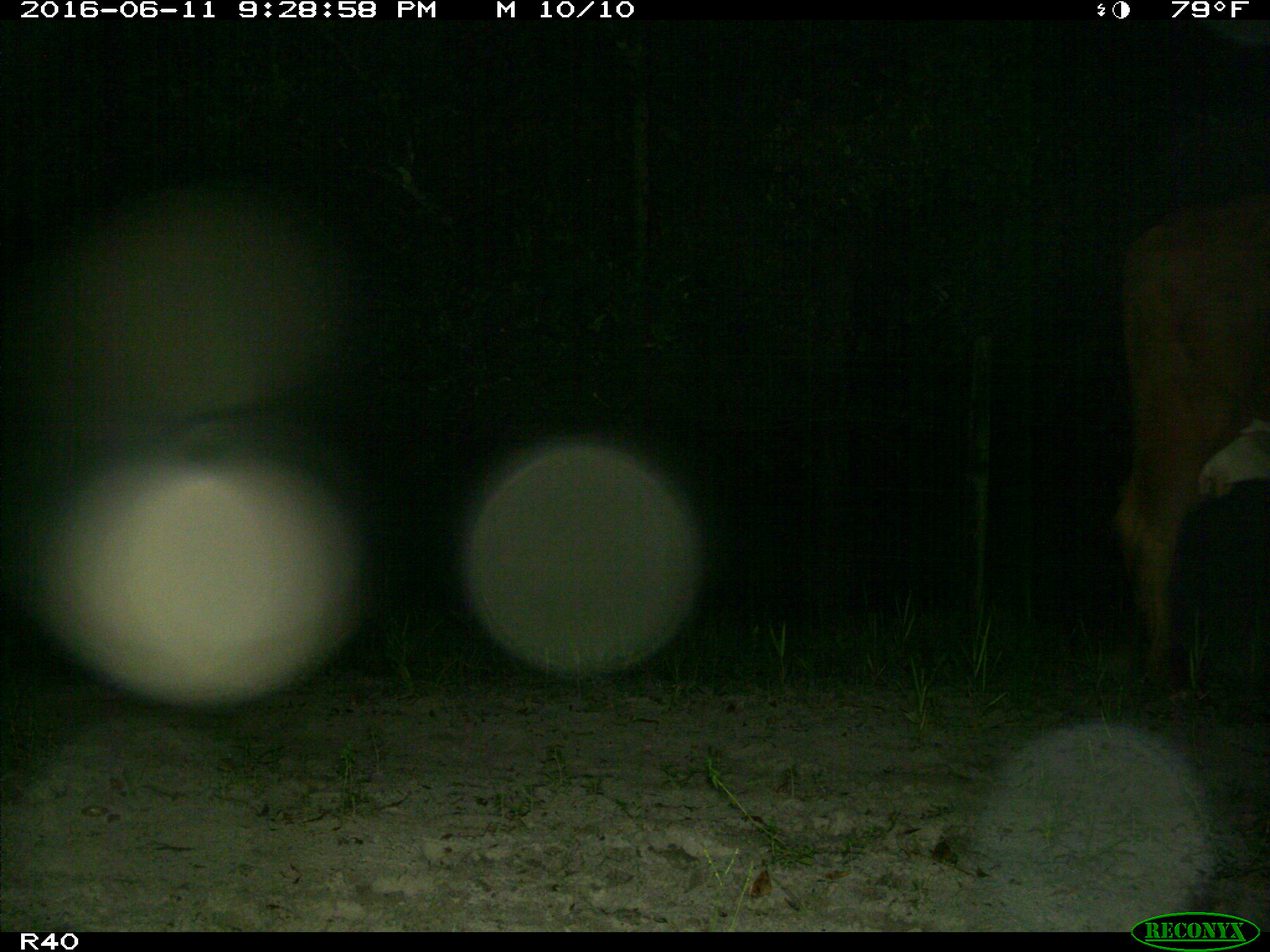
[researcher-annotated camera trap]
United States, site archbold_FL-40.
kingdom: Animalia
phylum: Chordata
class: Mammalia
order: Artiodactyla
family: Bovidae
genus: Bos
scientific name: Bos taurus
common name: domestic cow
Bos taurus (domestic cow).